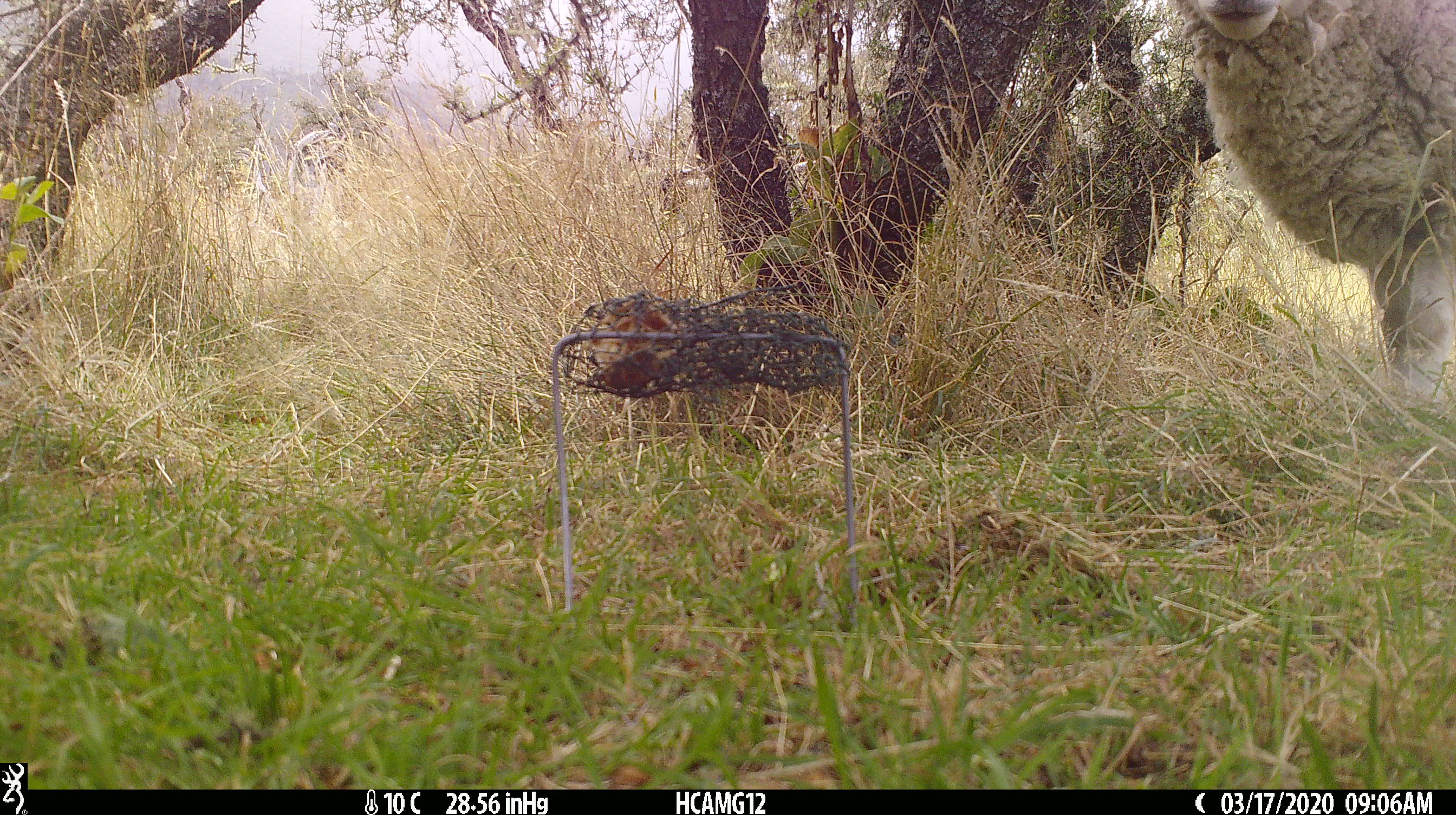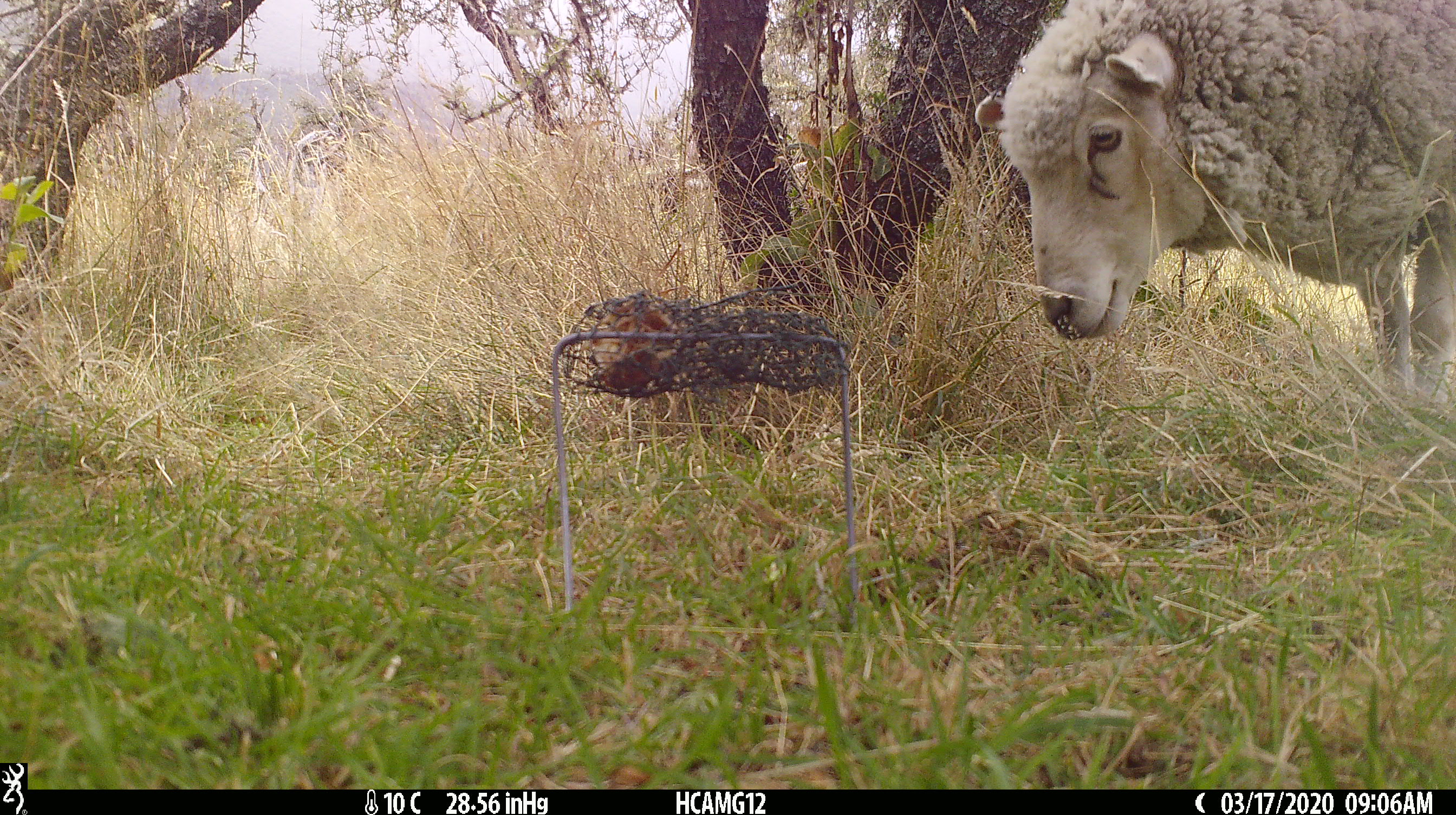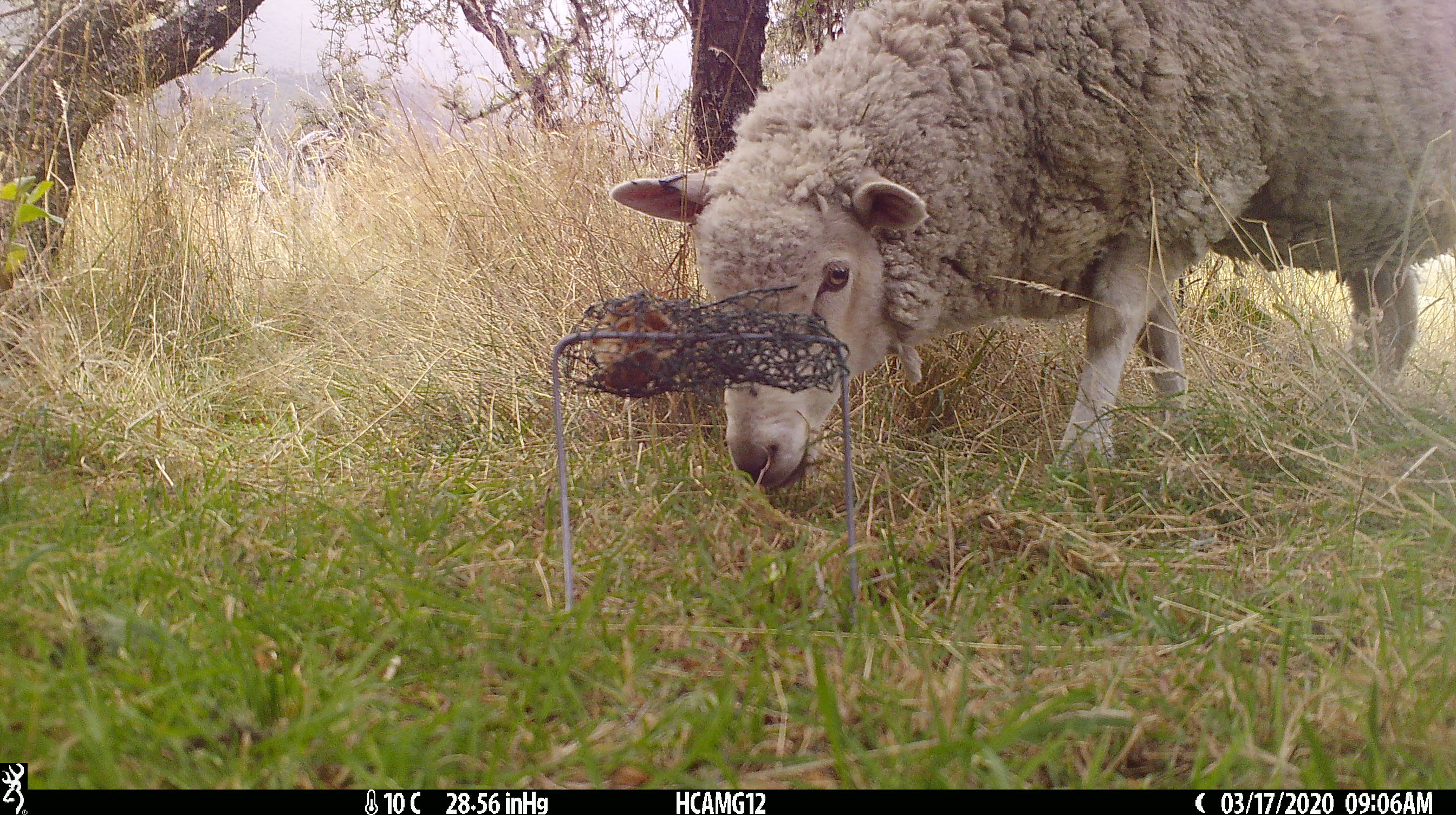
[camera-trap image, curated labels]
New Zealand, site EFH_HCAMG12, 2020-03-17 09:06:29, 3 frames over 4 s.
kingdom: Animalia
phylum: Chordata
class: Mammalia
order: Artiodactyla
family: Bovidae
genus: Ovis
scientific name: Ovis aries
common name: domestic sheep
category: sheep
Sheep (domestic sheep) (Ovis aries).